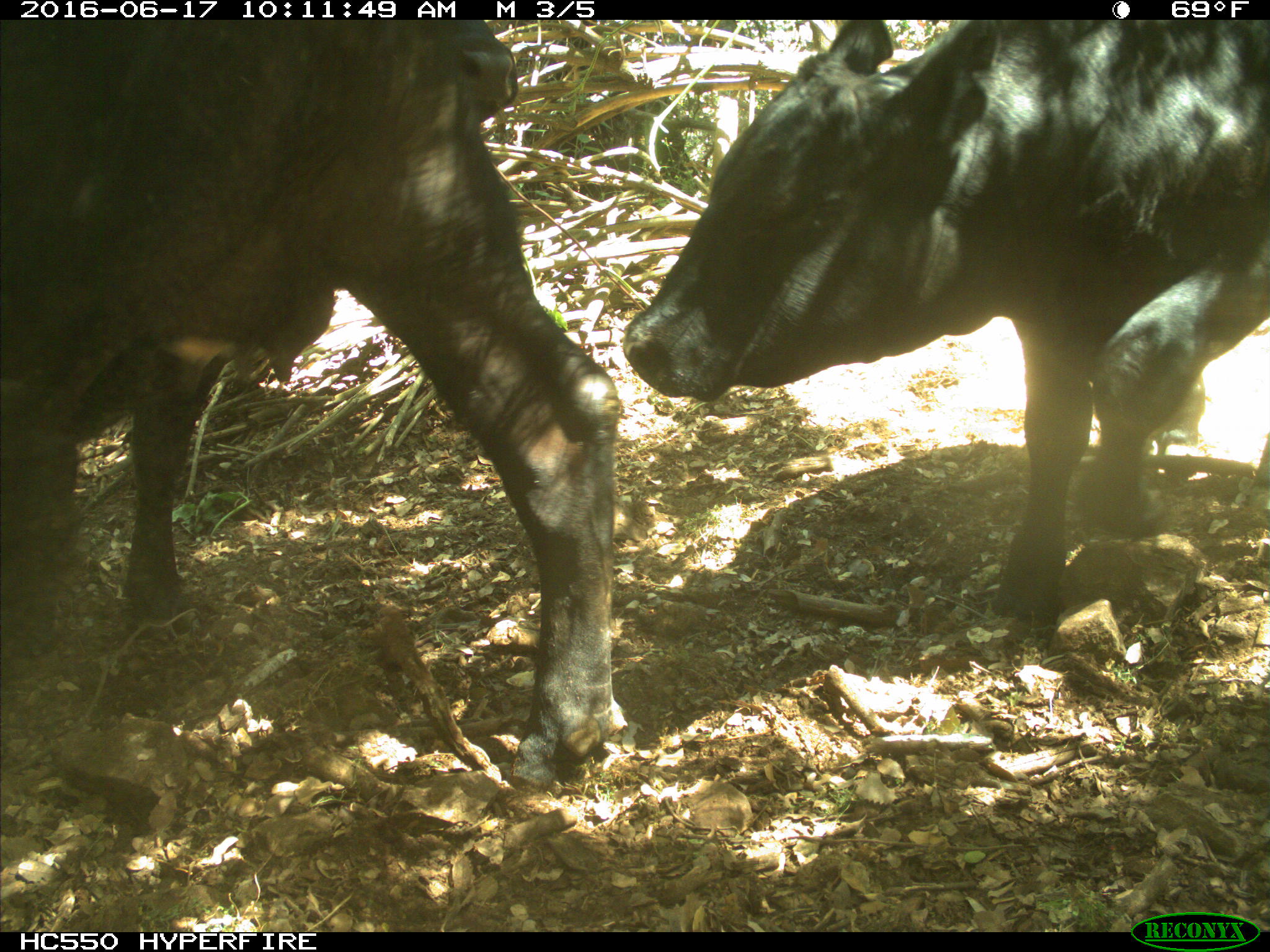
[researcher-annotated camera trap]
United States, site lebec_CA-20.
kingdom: Animalia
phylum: Chordata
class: Mammalia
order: Artiodactyla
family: Bovidae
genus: Bos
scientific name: Bos taurus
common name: domestic cow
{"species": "Bos taurus (domestic cow)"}